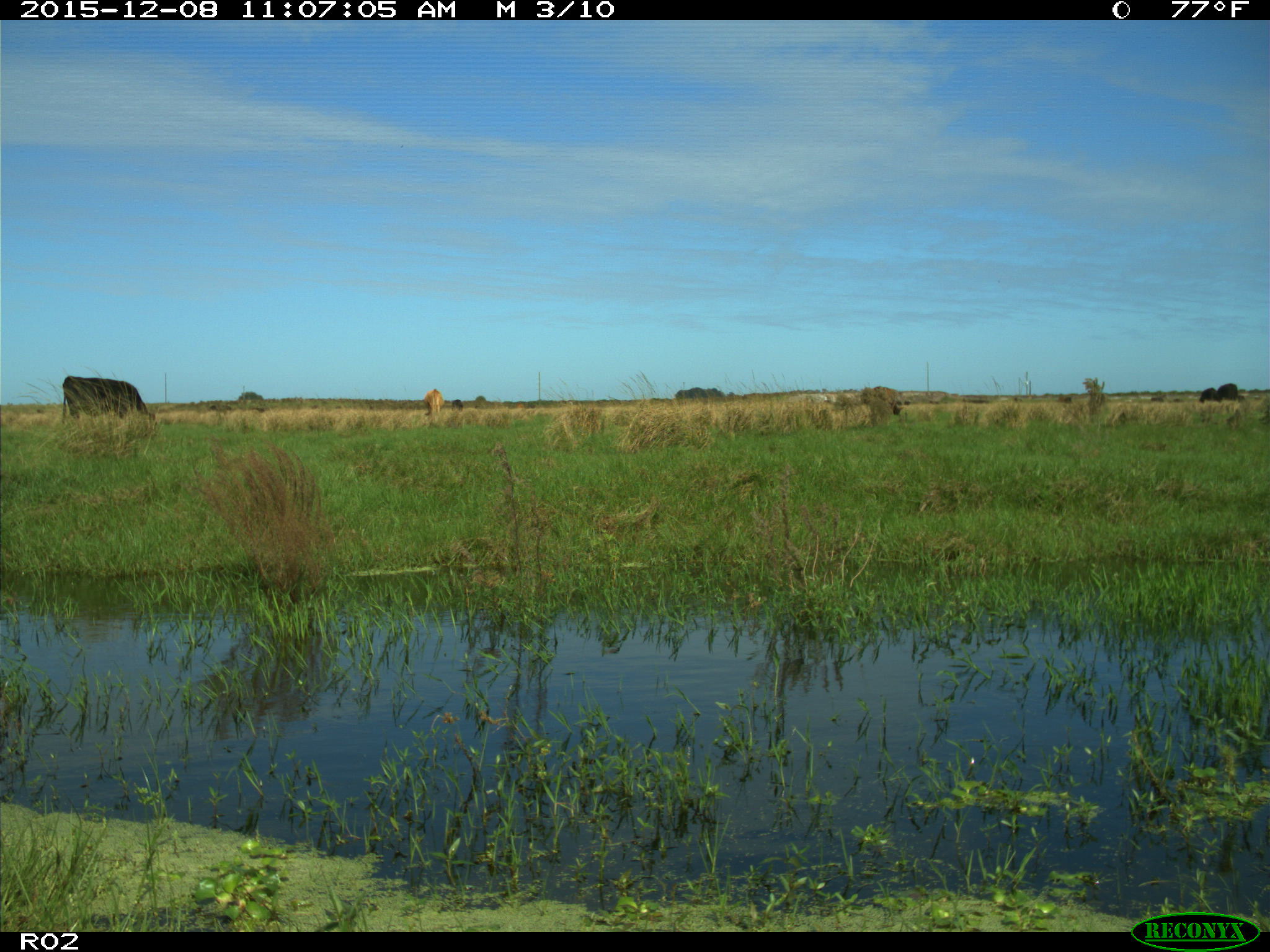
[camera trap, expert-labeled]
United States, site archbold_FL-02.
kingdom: Animalia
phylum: Chordata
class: Mammalia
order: Artiodactyla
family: Bovidae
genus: Bos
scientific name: Bos taurus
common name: domestic cow